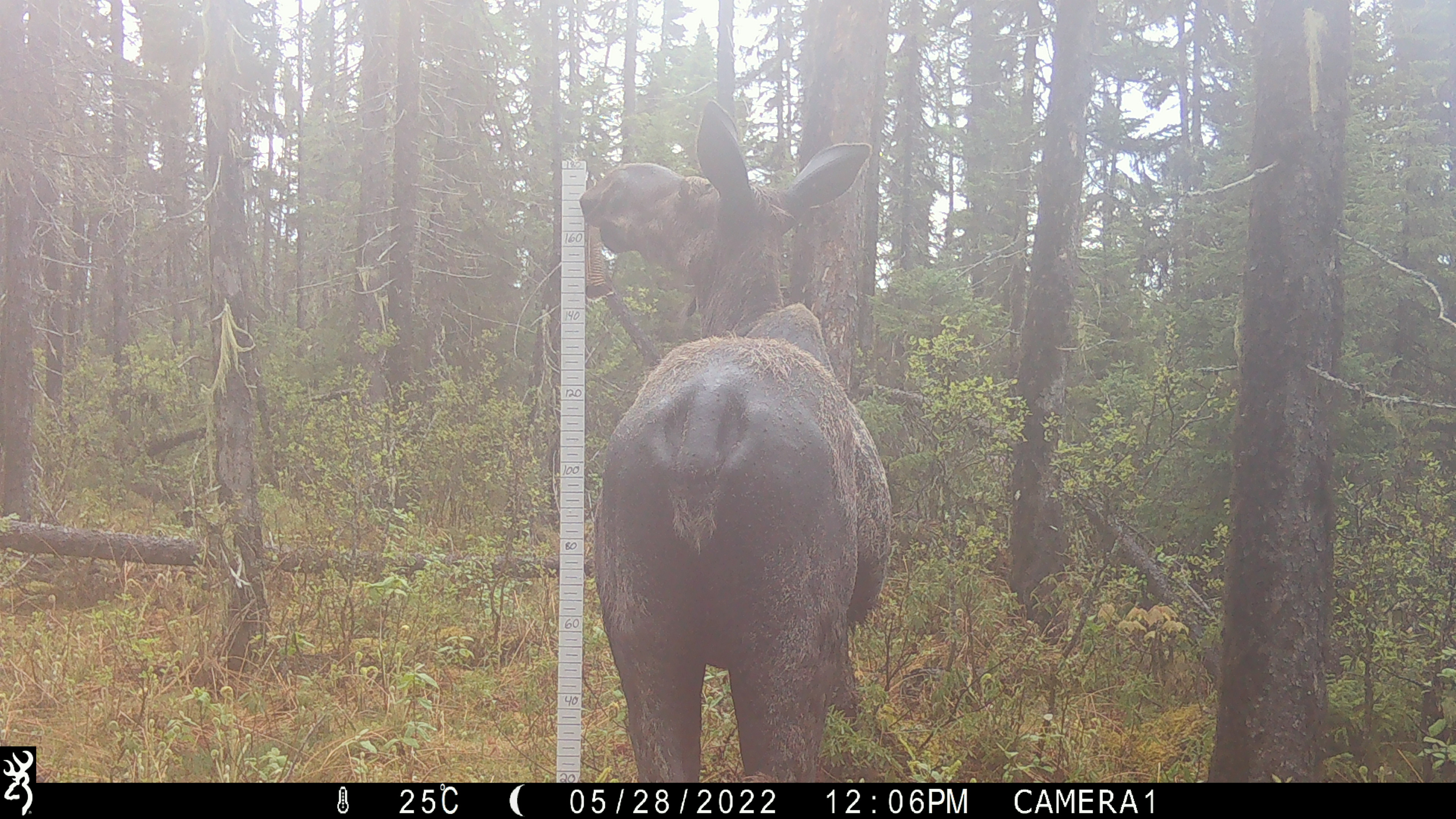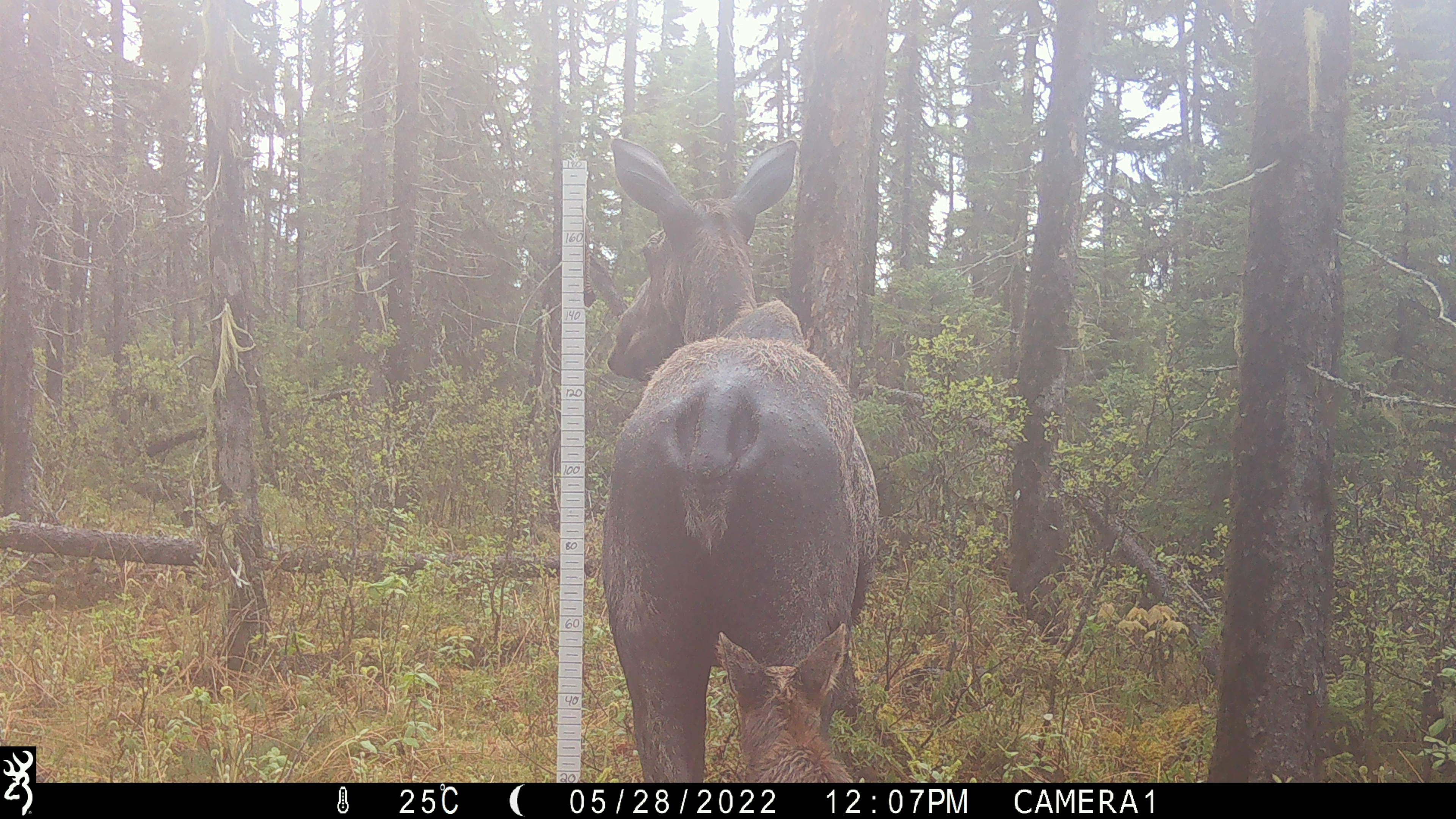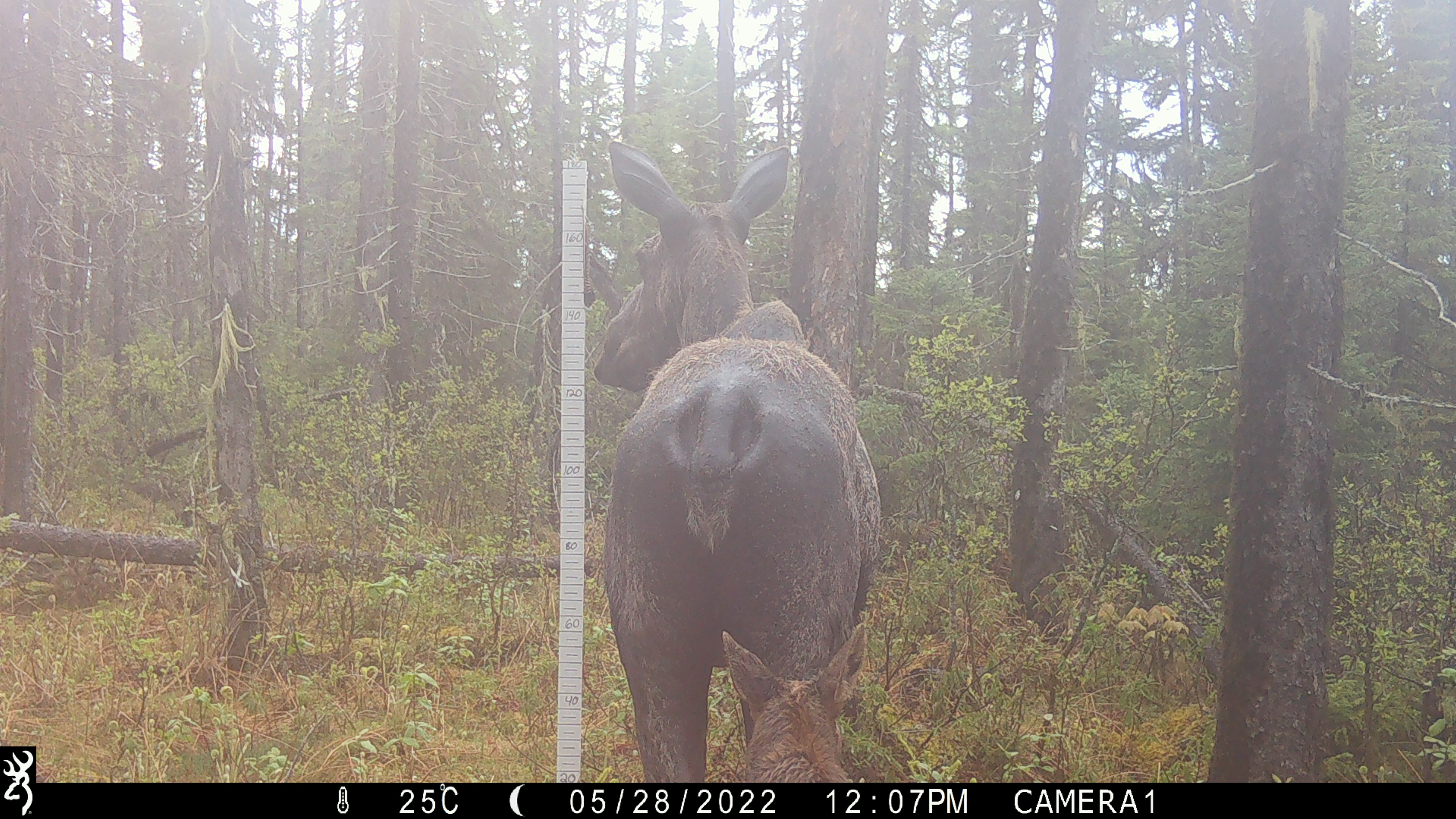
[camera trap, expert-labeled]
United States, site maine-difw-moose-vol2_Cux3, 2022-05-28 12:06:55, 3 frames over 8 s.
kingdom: Animalia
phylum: Chordata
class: Mammalia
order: Artiodactyla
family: Cervidae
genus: Alces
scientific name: Alces alces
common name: moose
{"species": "moose (Alces alces)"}